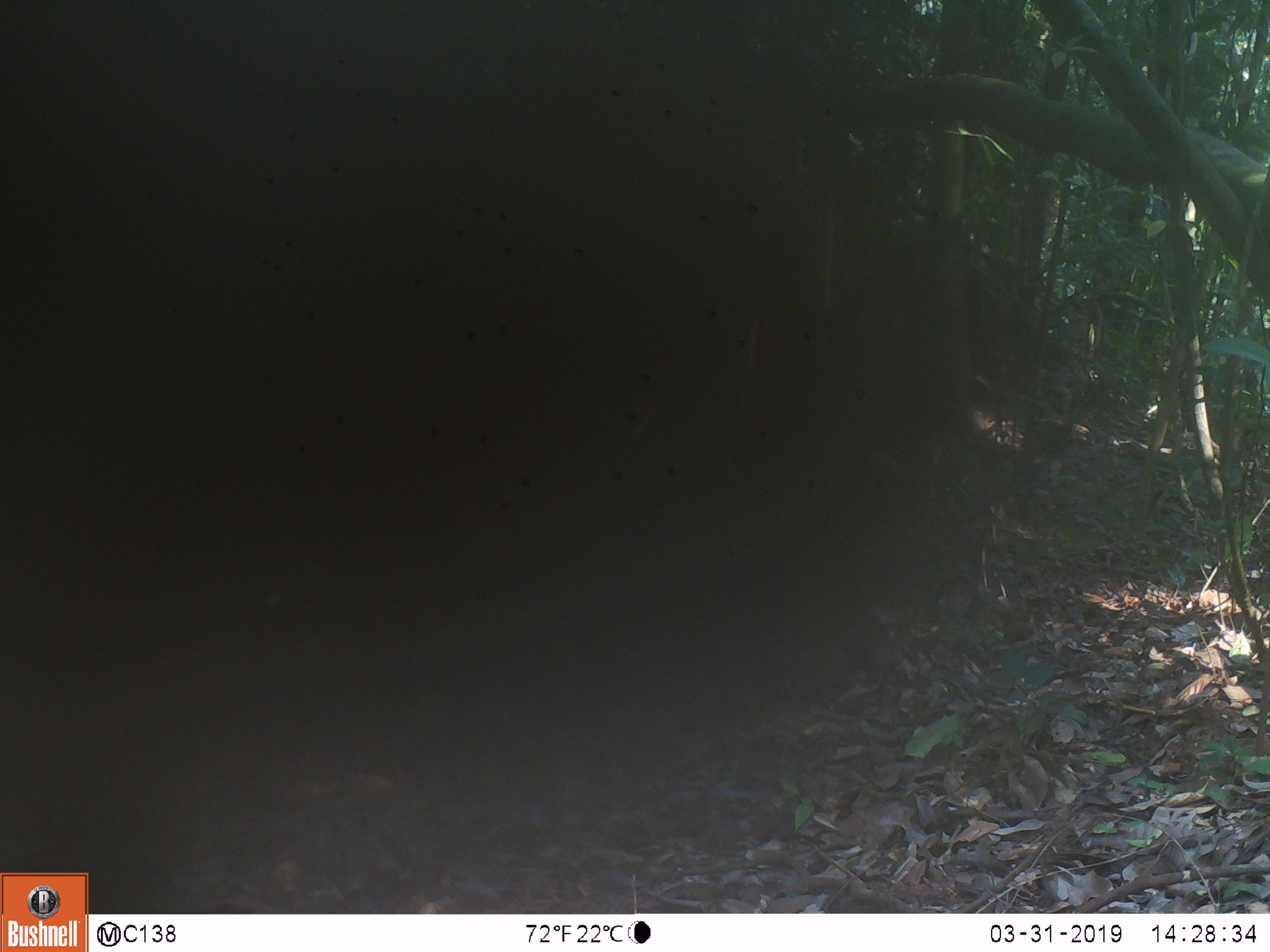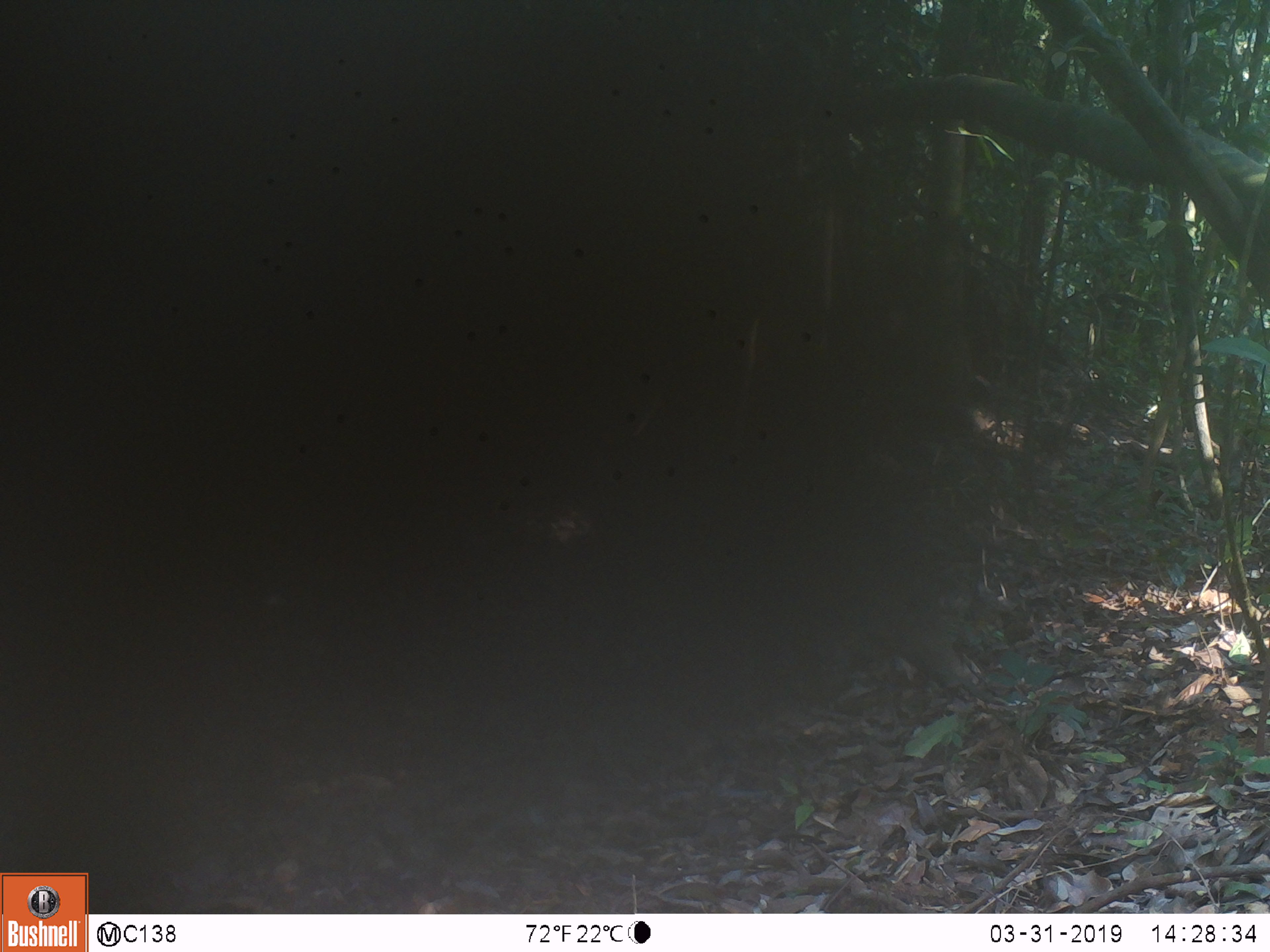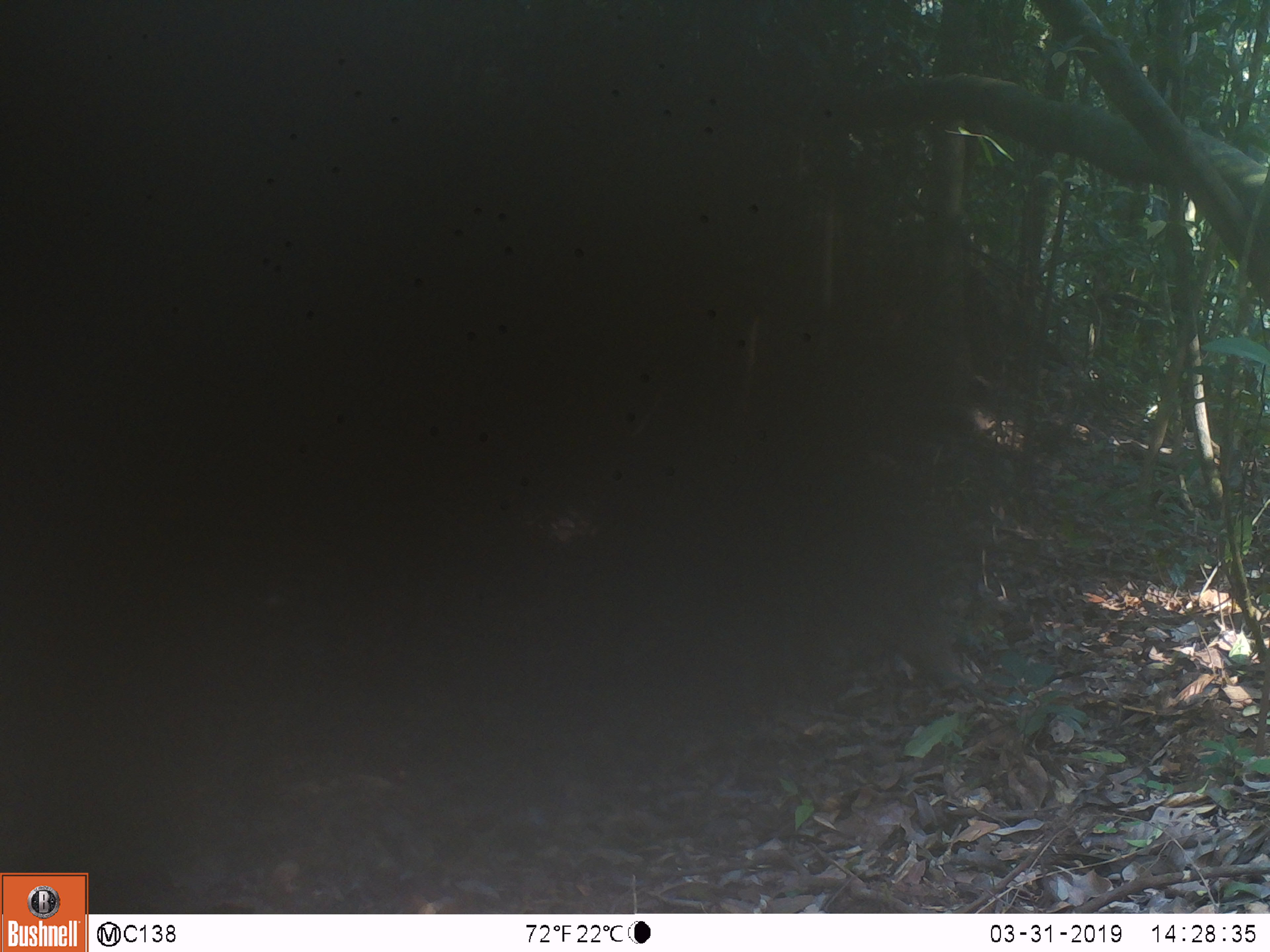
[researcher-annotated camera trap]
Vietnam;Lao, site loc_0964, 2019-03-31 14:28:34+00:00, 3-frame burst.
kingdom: Animalia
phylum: Chordata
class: Mammalia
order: Artiodactyla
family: Suidae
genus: Sus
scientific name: Sus scrofa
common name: eurasian wild pig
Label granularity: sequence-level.